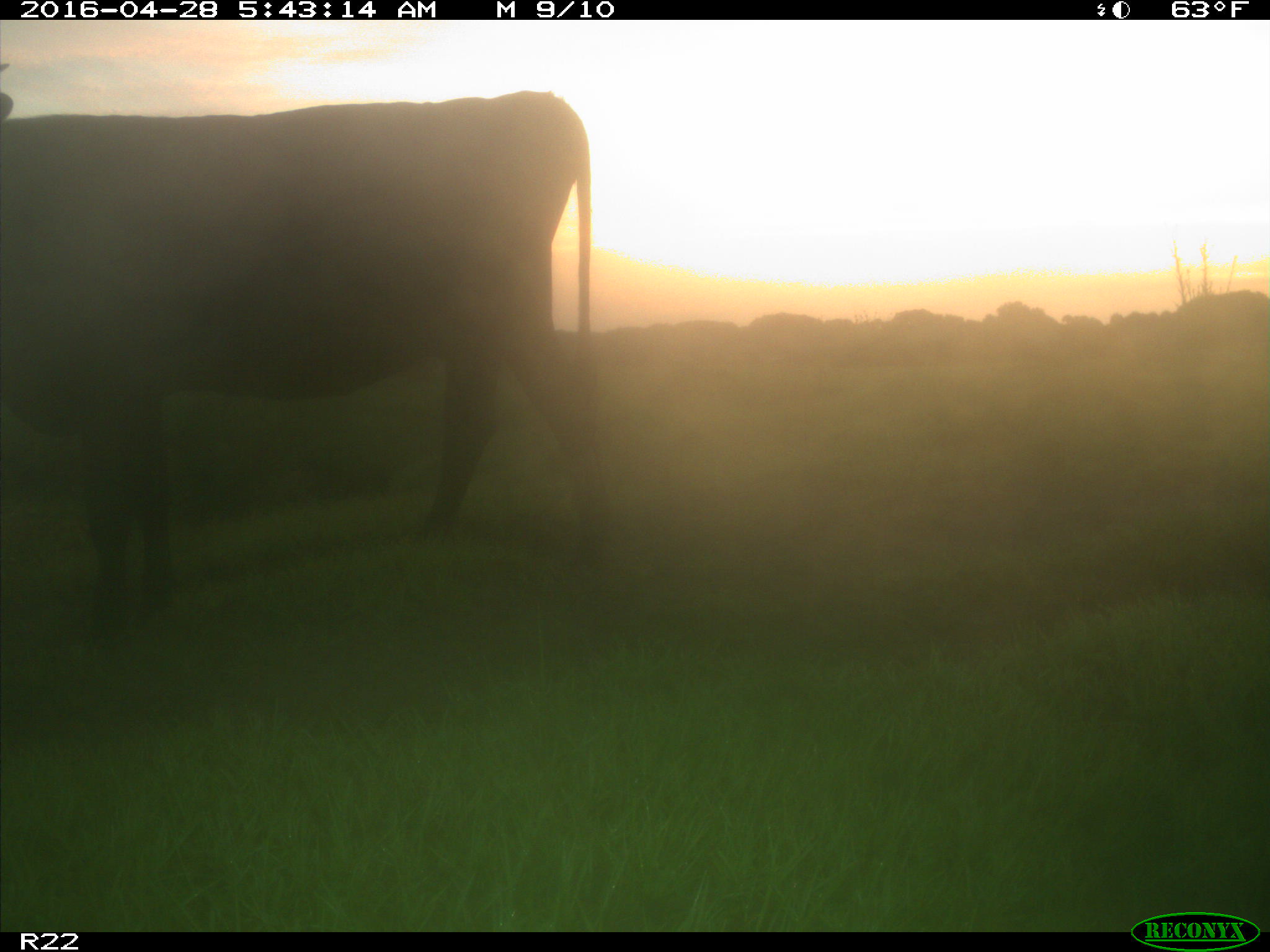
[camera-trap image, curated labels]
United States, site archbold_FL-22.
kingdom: Animalia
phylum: Chordata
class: Mammalia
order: Artiodactyla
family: Bovidae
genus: Bos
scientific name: Bos taurus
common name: domestic cow